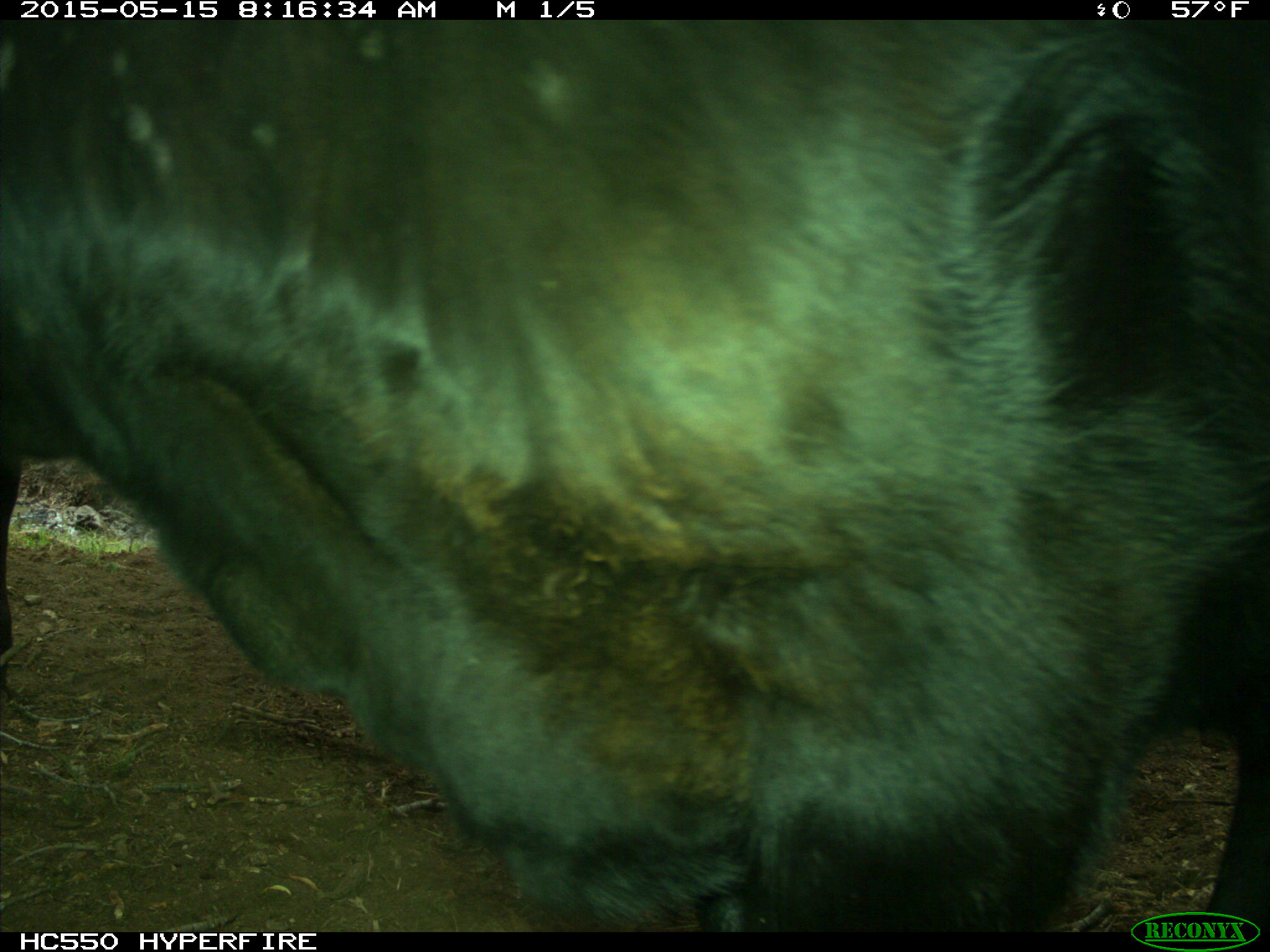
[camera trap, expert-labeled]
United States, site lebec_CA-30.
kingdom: Animalia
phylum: Chordata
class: Mammalia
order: Artiodactyla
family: Bovidae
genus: Bos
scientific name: Bos taurus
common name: domestic cow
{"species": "Bos taurus (domestic cow)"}